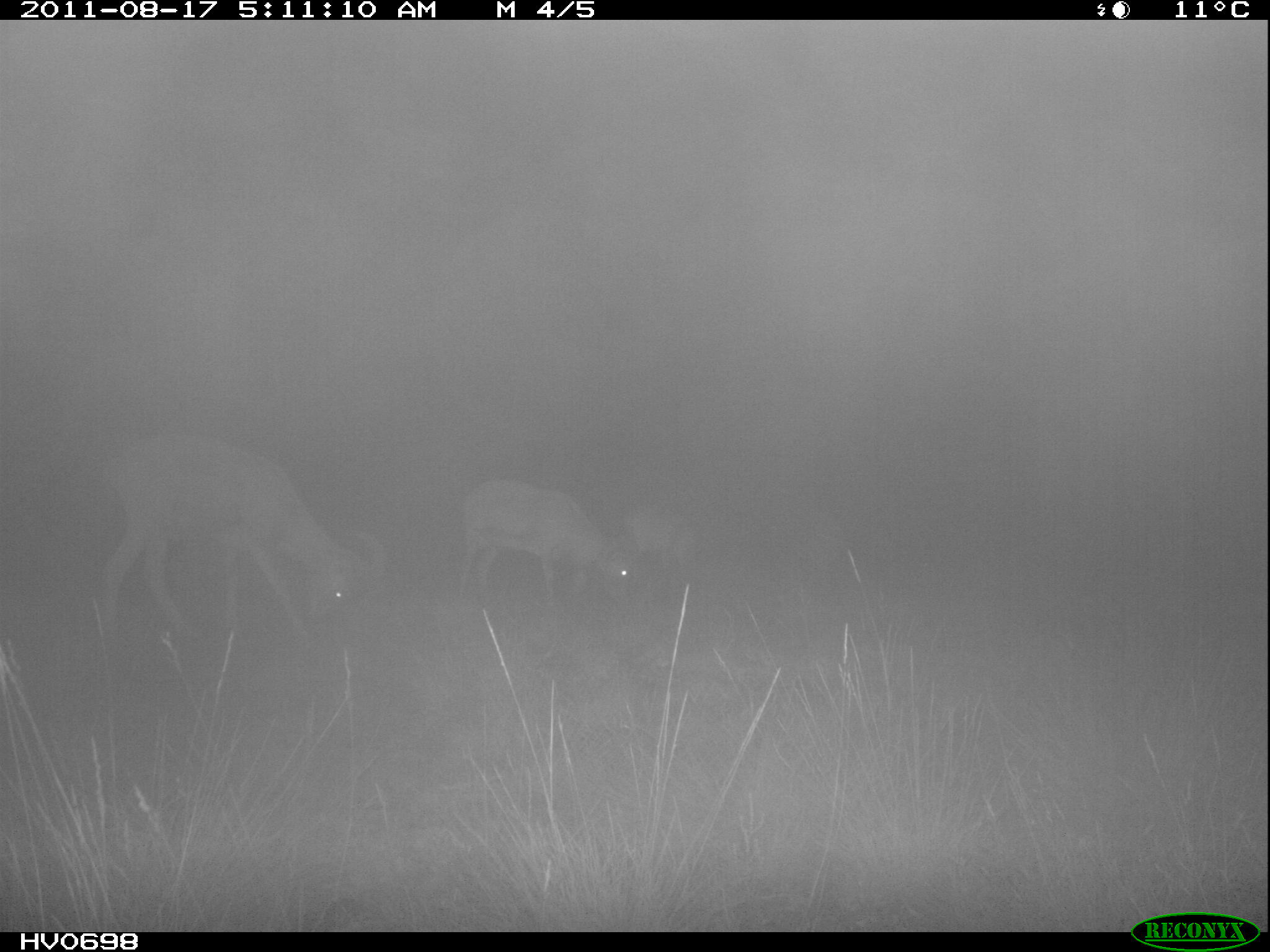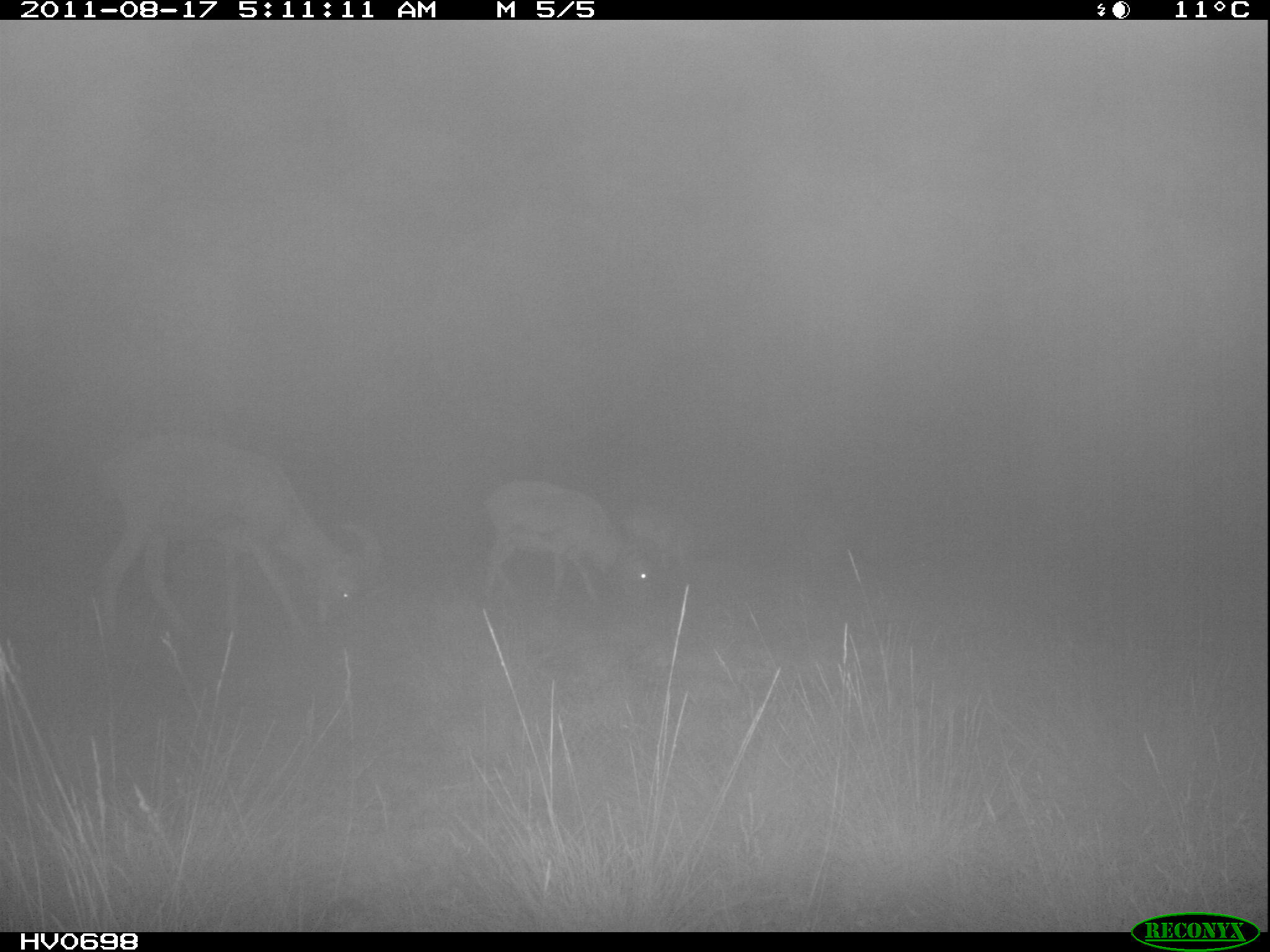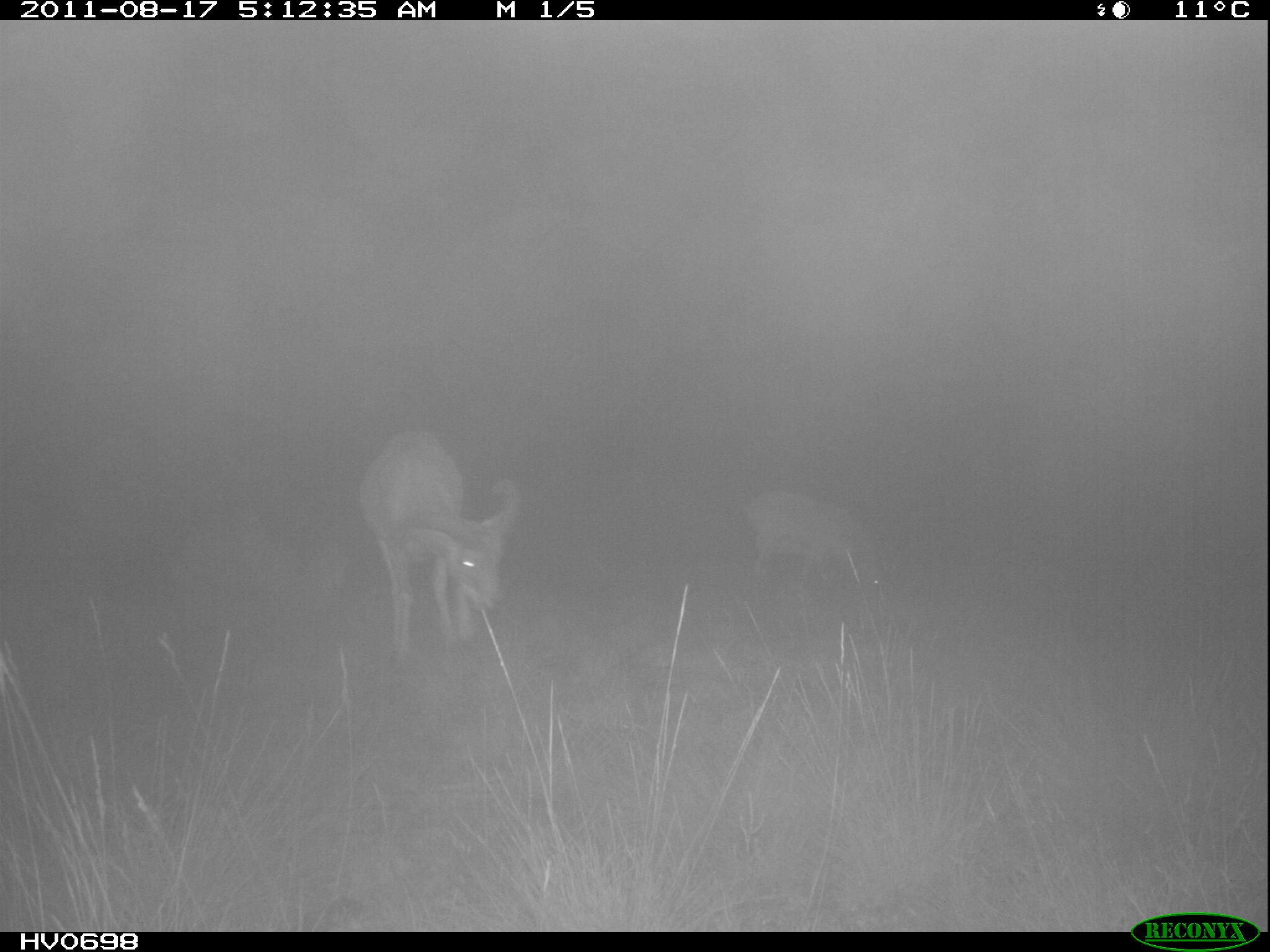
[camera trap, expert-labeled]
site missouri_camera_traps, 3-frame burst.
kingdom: Animalia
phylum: Chordata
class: Mammalia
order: Artiodactyla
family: Bovidae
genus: Ovis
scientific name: Ovis ammon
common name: mouflon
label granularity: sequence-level